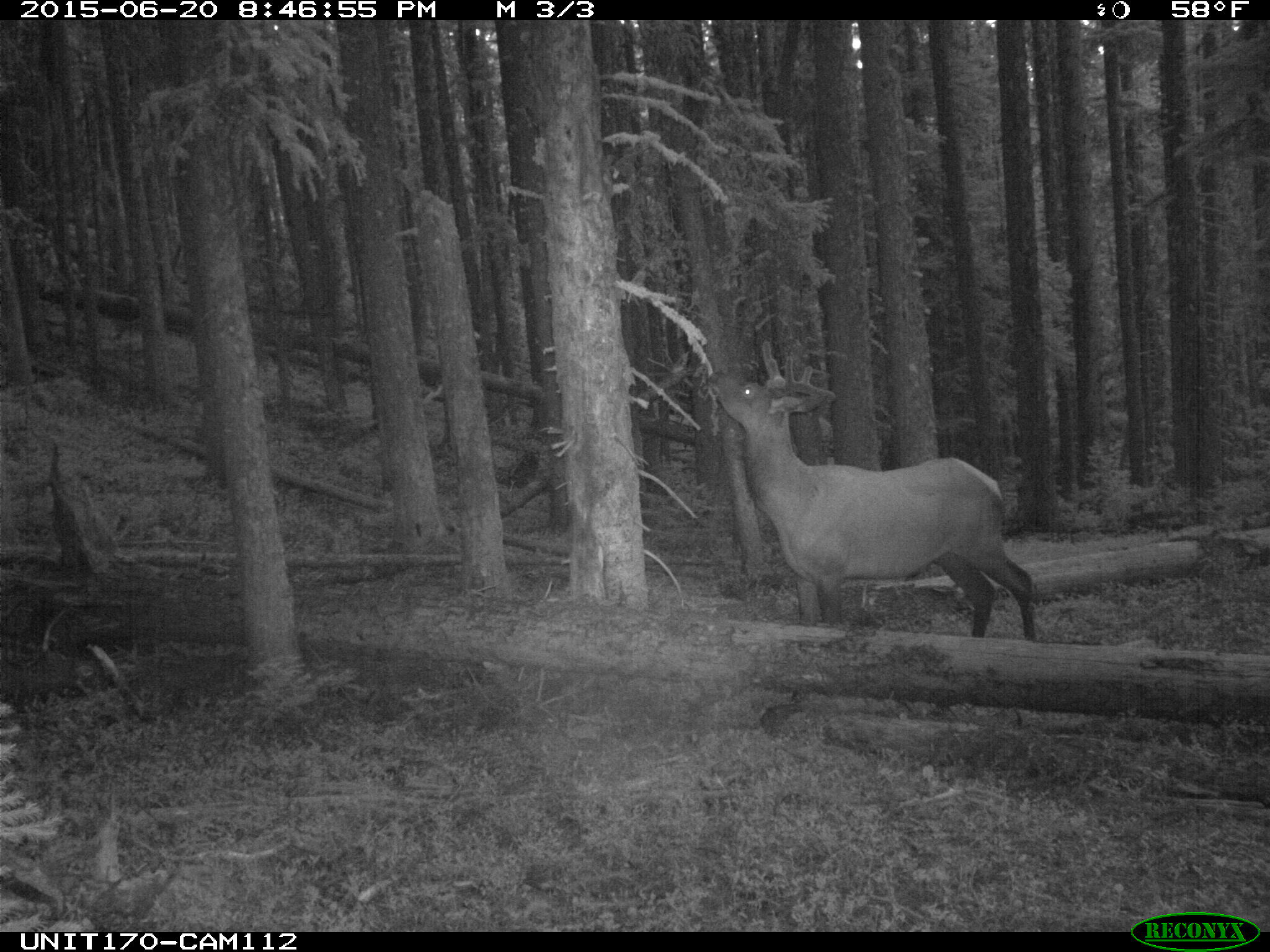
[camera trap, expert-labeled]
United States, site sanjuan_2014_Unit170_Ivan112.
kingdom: Animalia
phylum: Chordata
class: Mammalia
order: Artiodactyla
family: Cervidae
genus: Cervus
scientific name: Cervus elaphus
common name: red deer